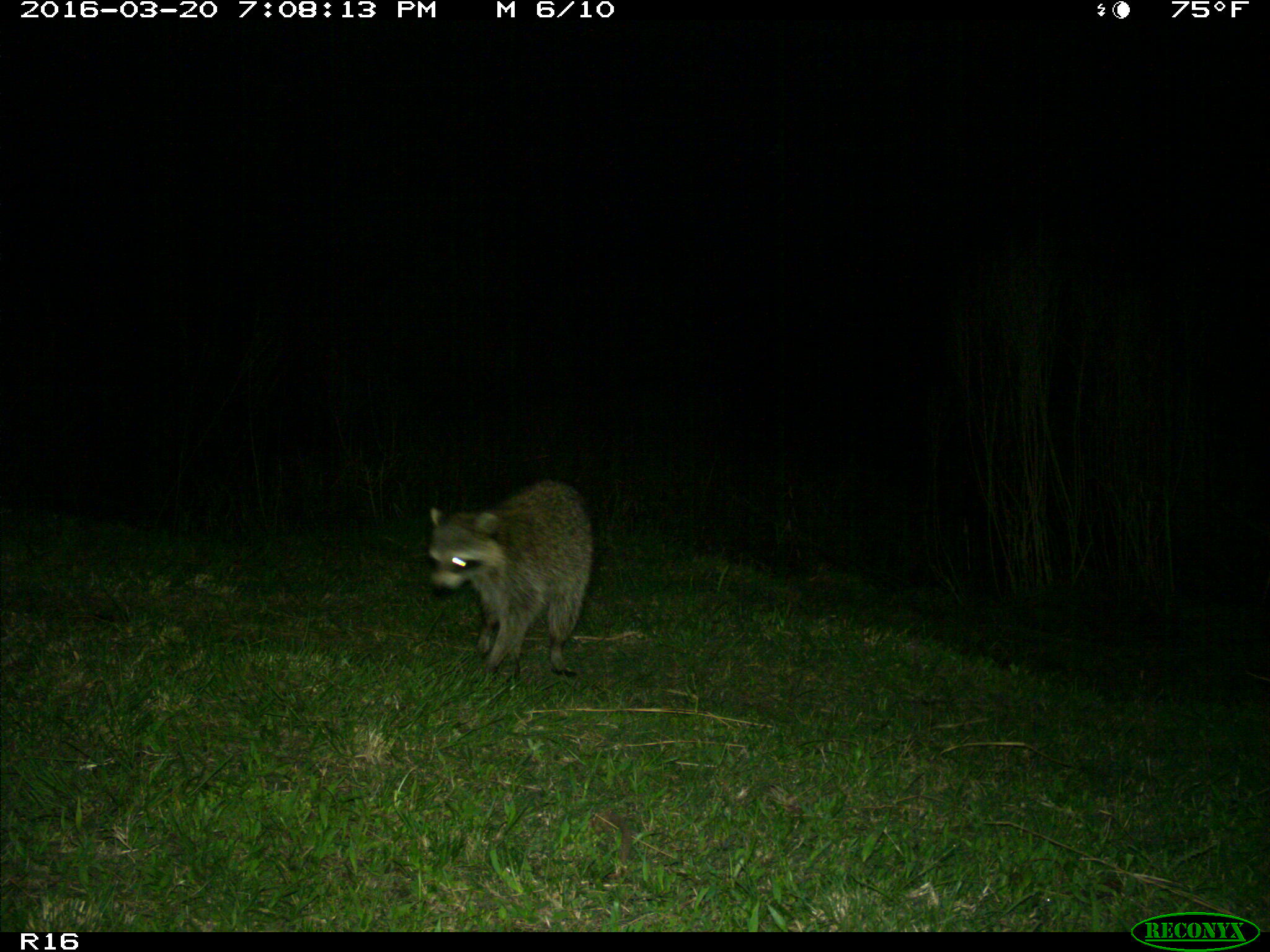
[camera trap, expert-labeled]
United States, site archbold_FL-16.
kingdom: Animalia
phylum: Chordata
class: Mammalia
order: Carnivora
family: Procyonidae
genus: Procyon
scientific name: Procyon lotor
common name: common raccoon